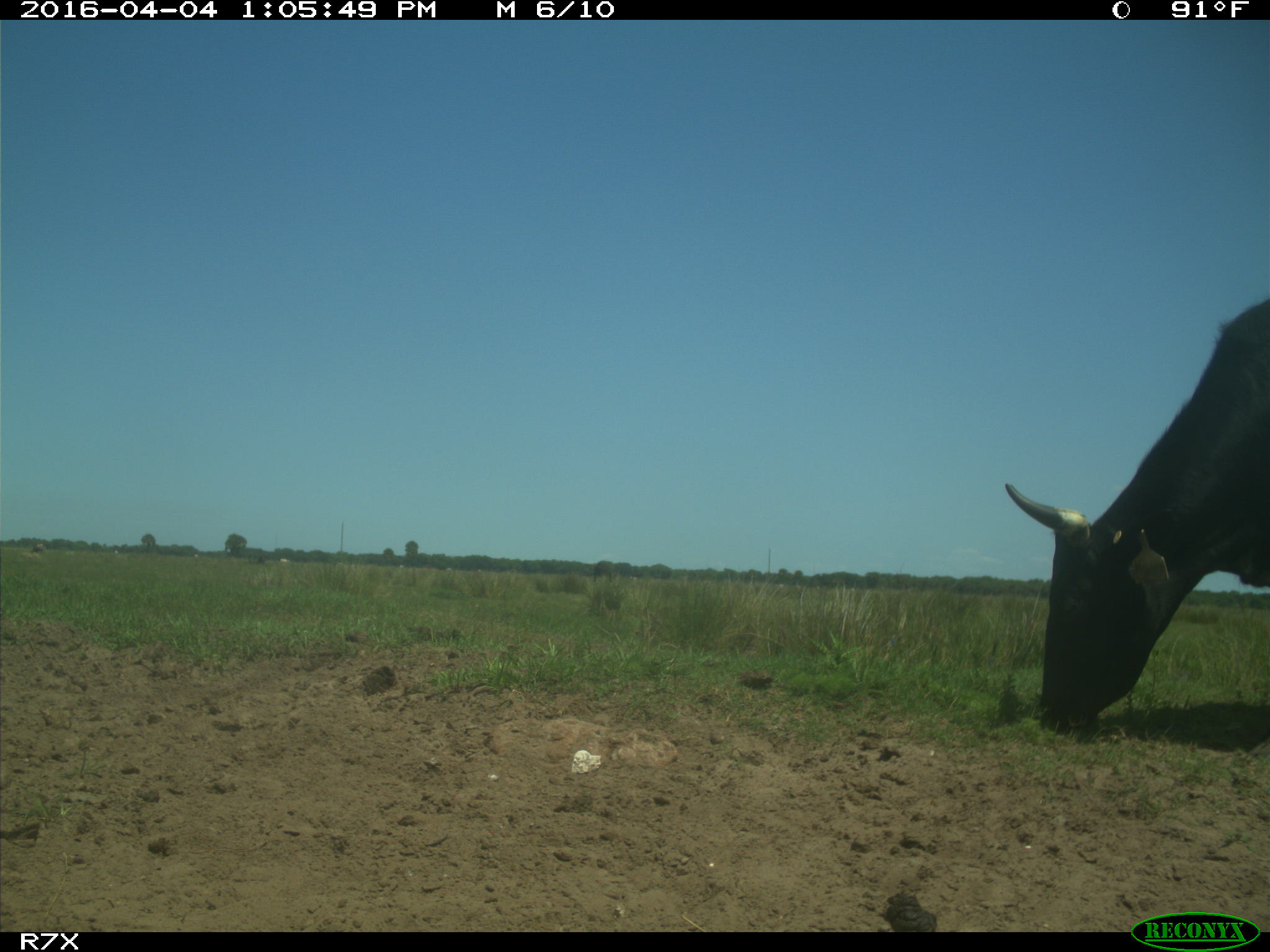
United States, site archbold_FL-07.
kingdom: Animalia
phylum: Chordata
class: Mammalia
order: Artiodactyla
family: Bovidae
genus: Bos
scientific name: Bos taurus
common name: domestic cow